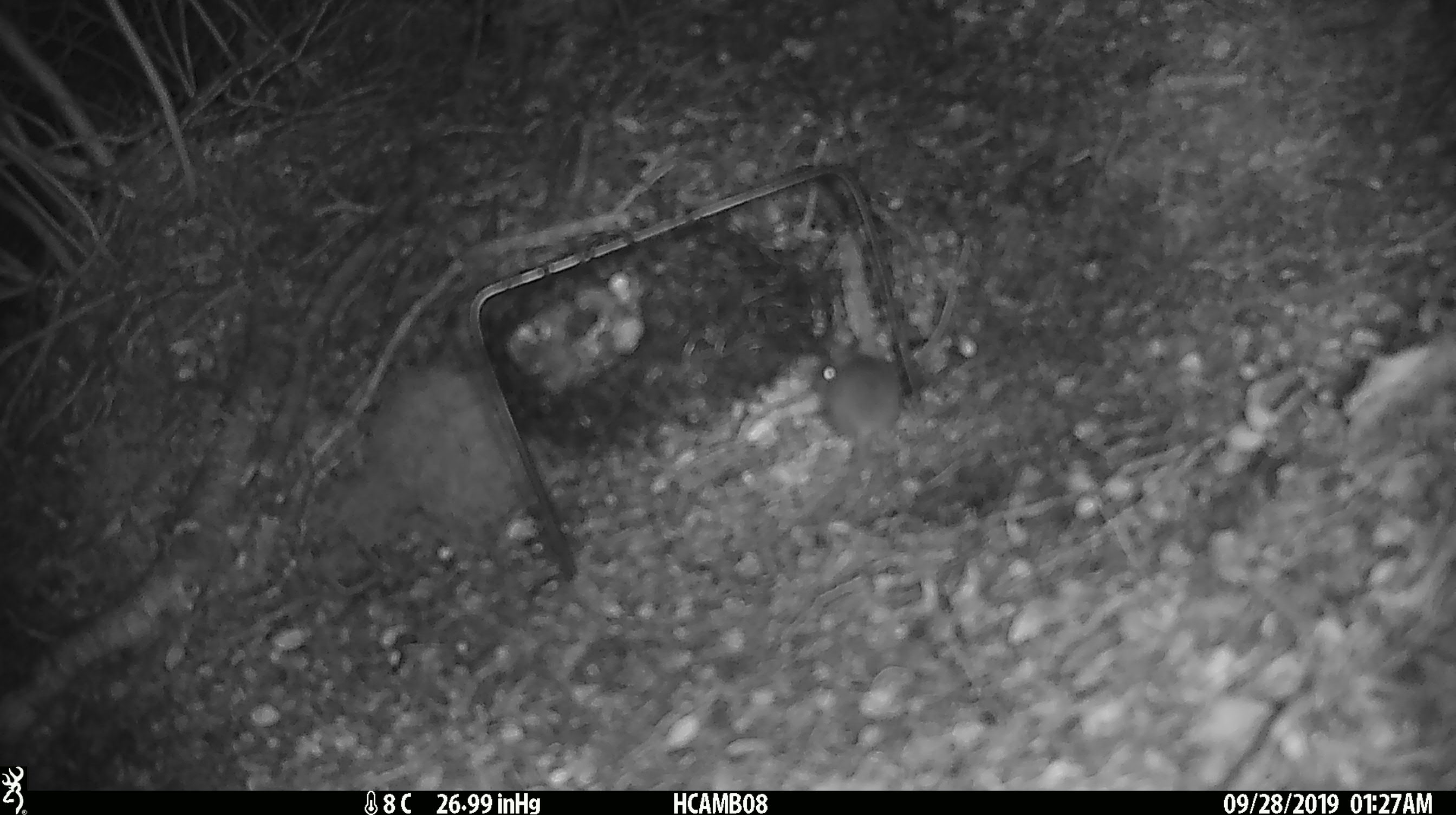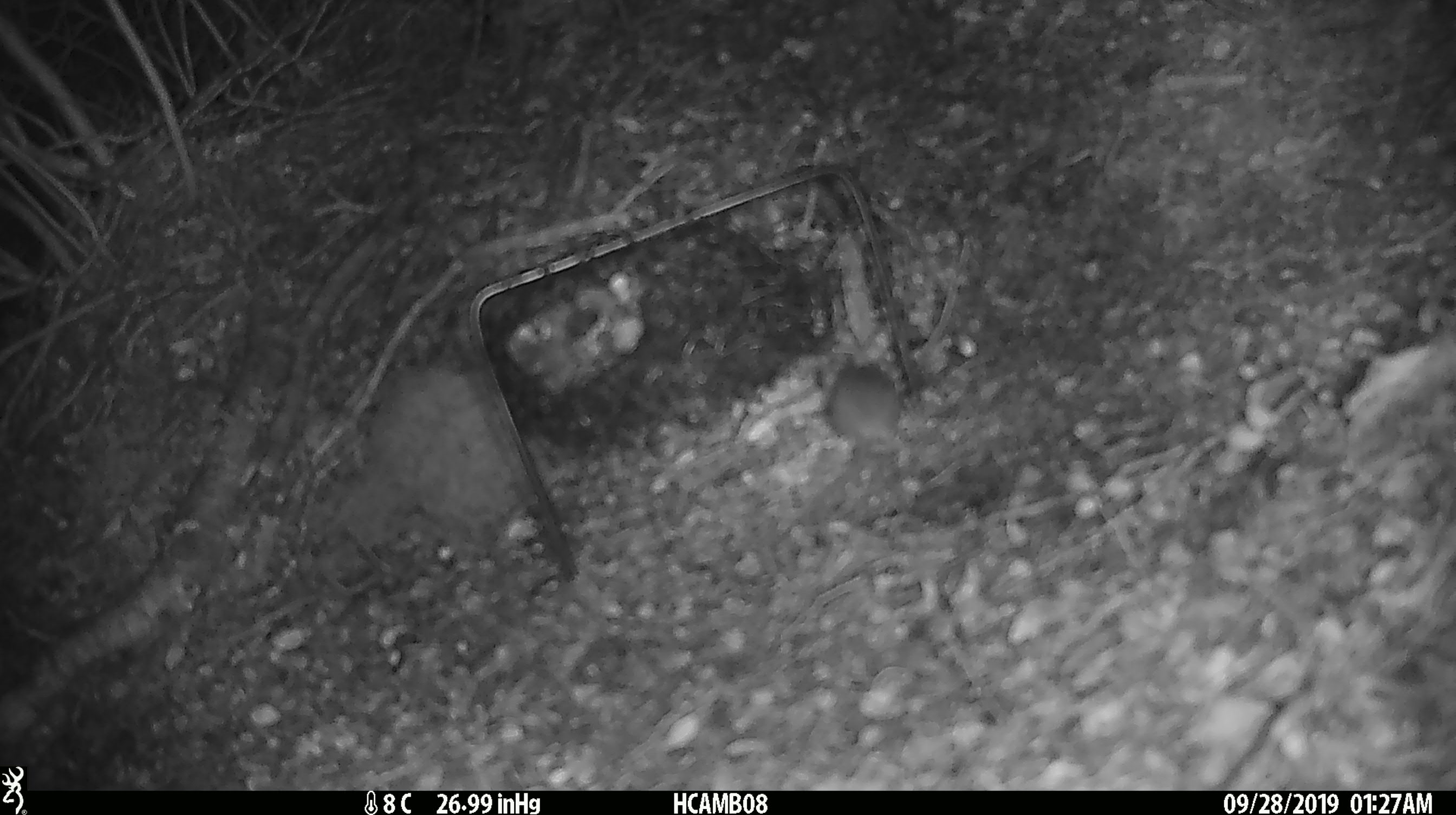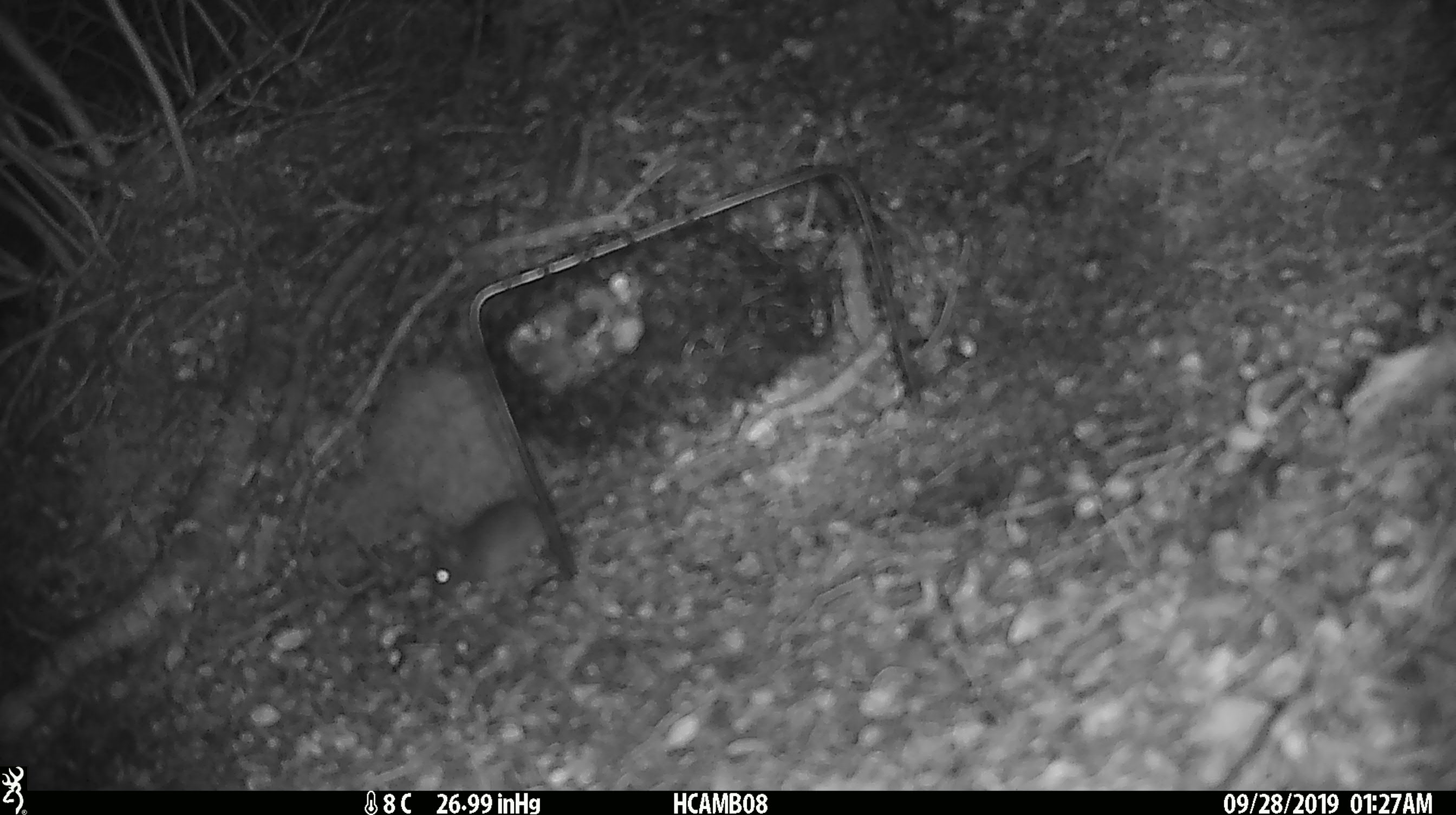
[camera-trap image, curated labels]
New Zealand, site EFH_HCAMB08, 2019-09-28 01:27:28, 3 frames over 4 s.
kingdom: Animalia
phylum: Chordata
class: Mammalia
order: Rodentia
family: Muridae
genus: Mus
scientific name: Mus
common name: mouse